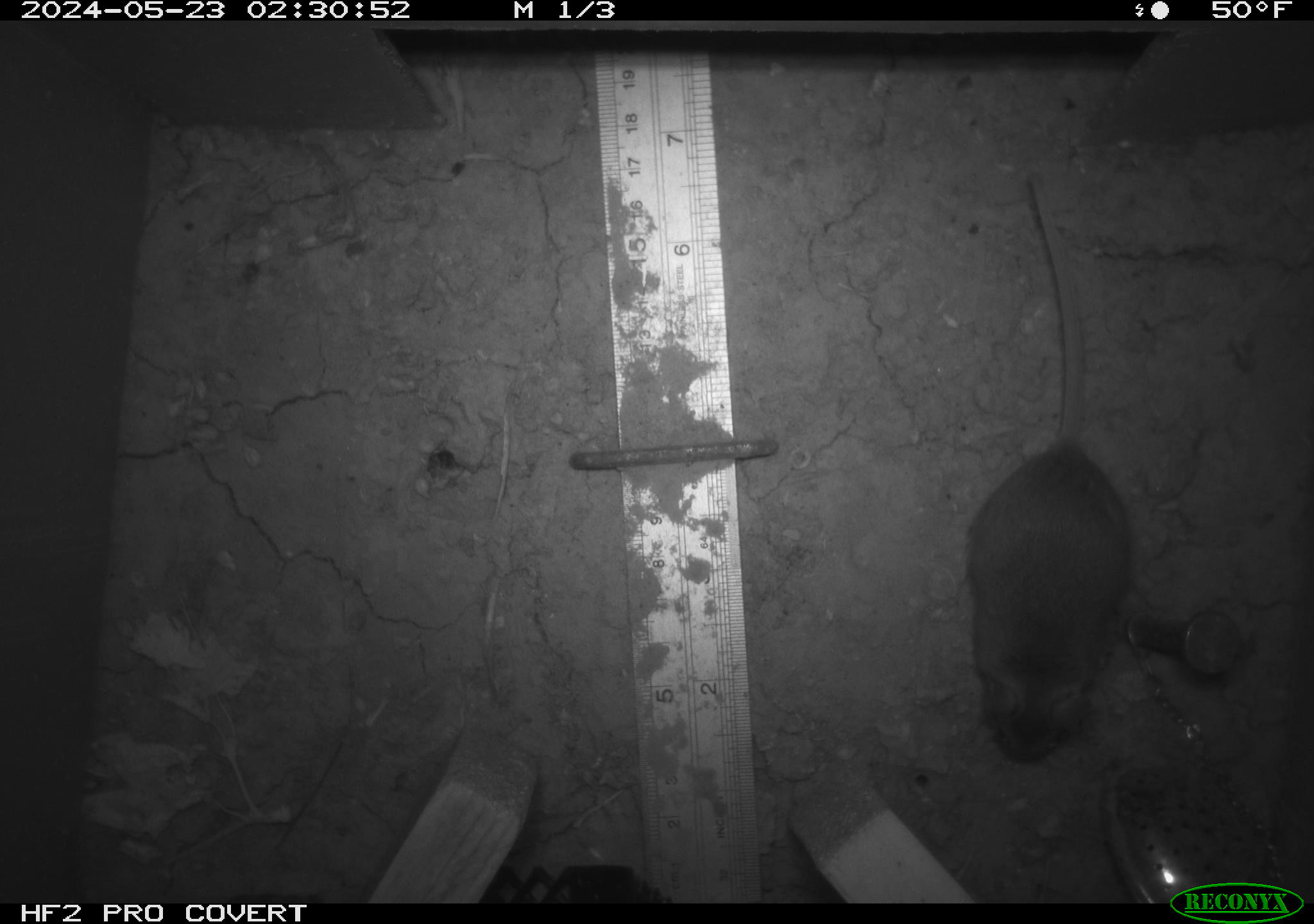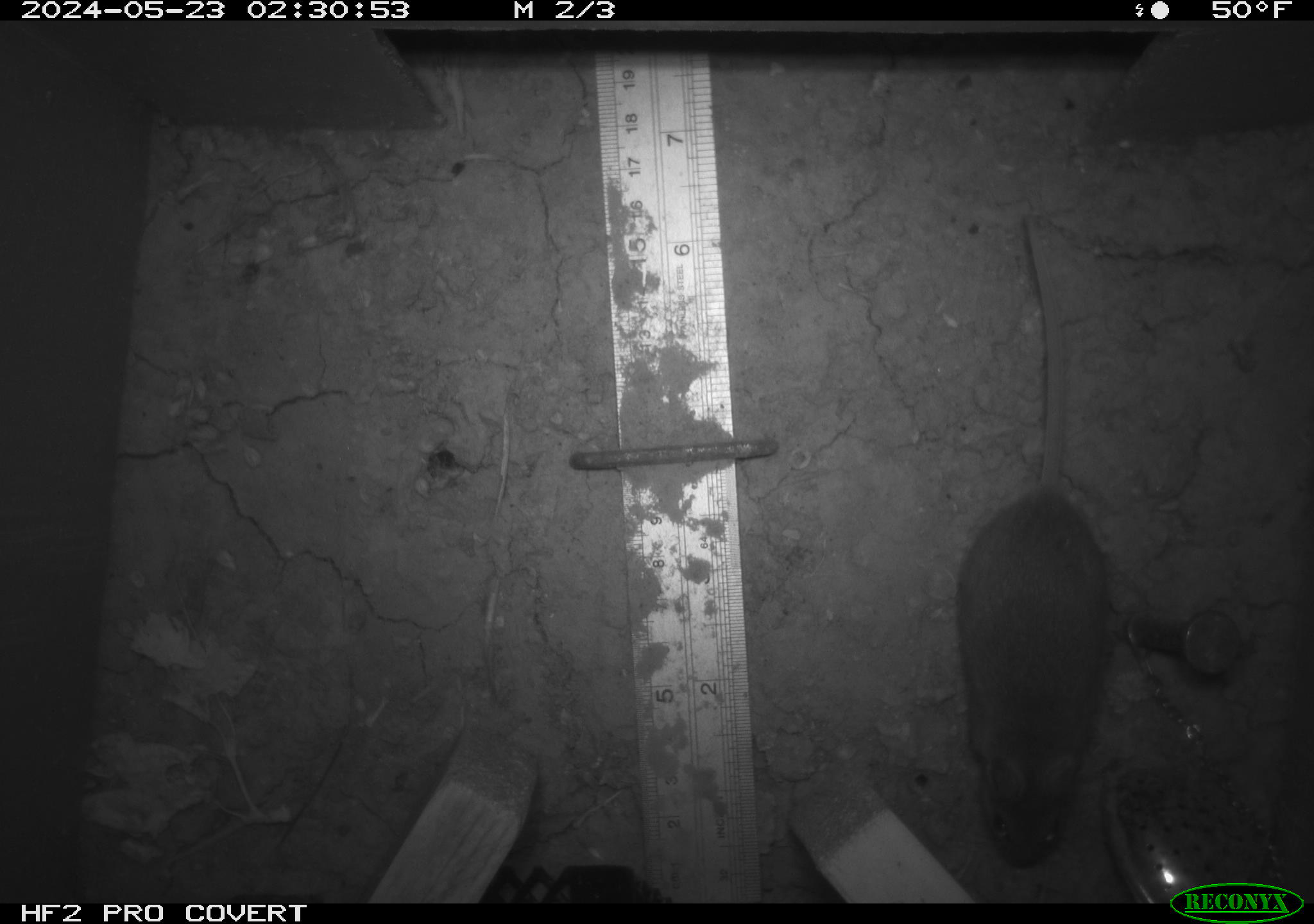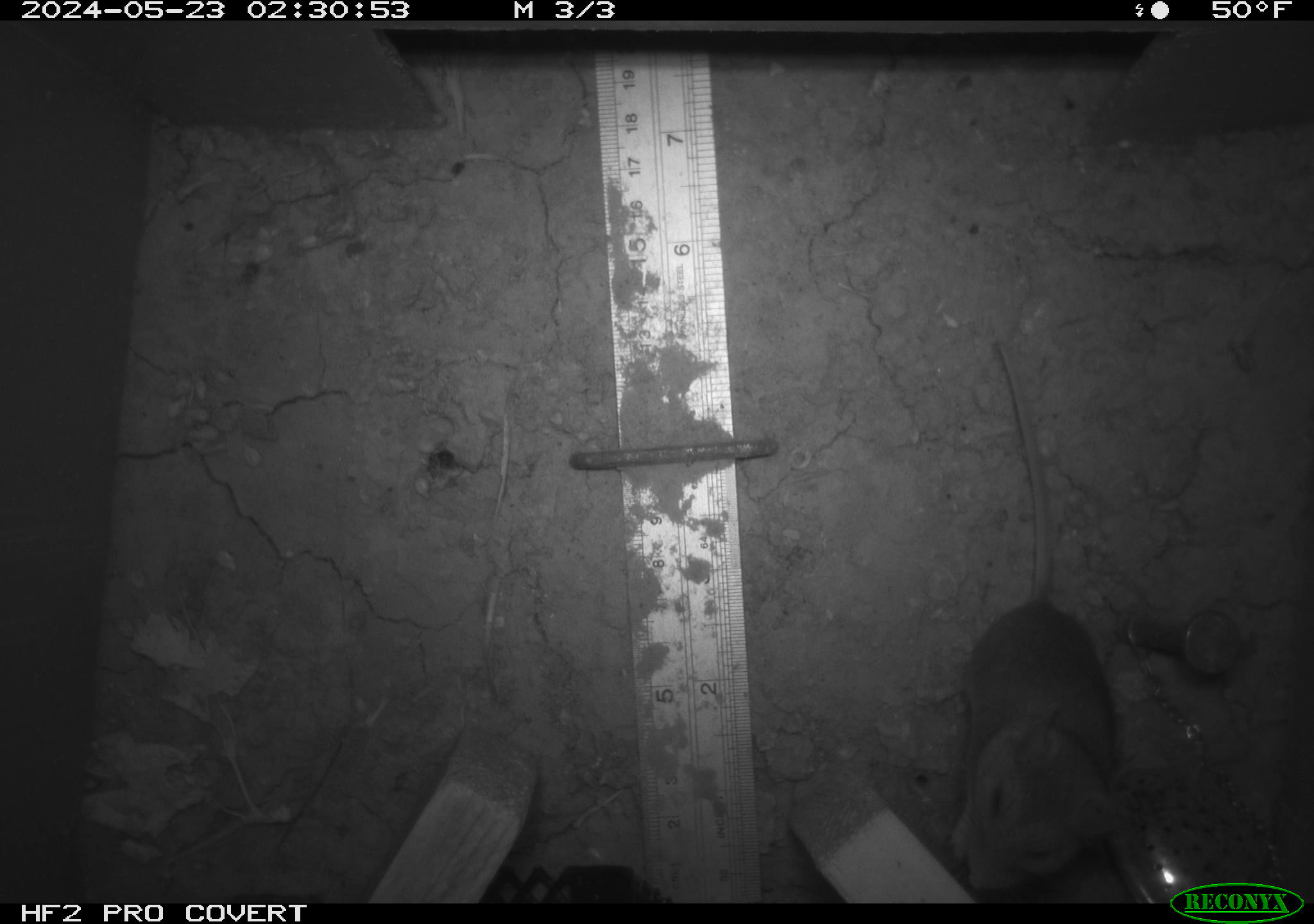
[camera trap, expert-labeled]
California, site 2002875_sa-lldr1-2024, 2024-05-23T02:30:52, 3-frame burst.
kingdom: Animalia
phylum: Chordata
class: Mammalia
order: Rodentia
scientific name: Rodentia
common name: mouse species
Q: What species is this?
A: Mouse species (Rodentia).